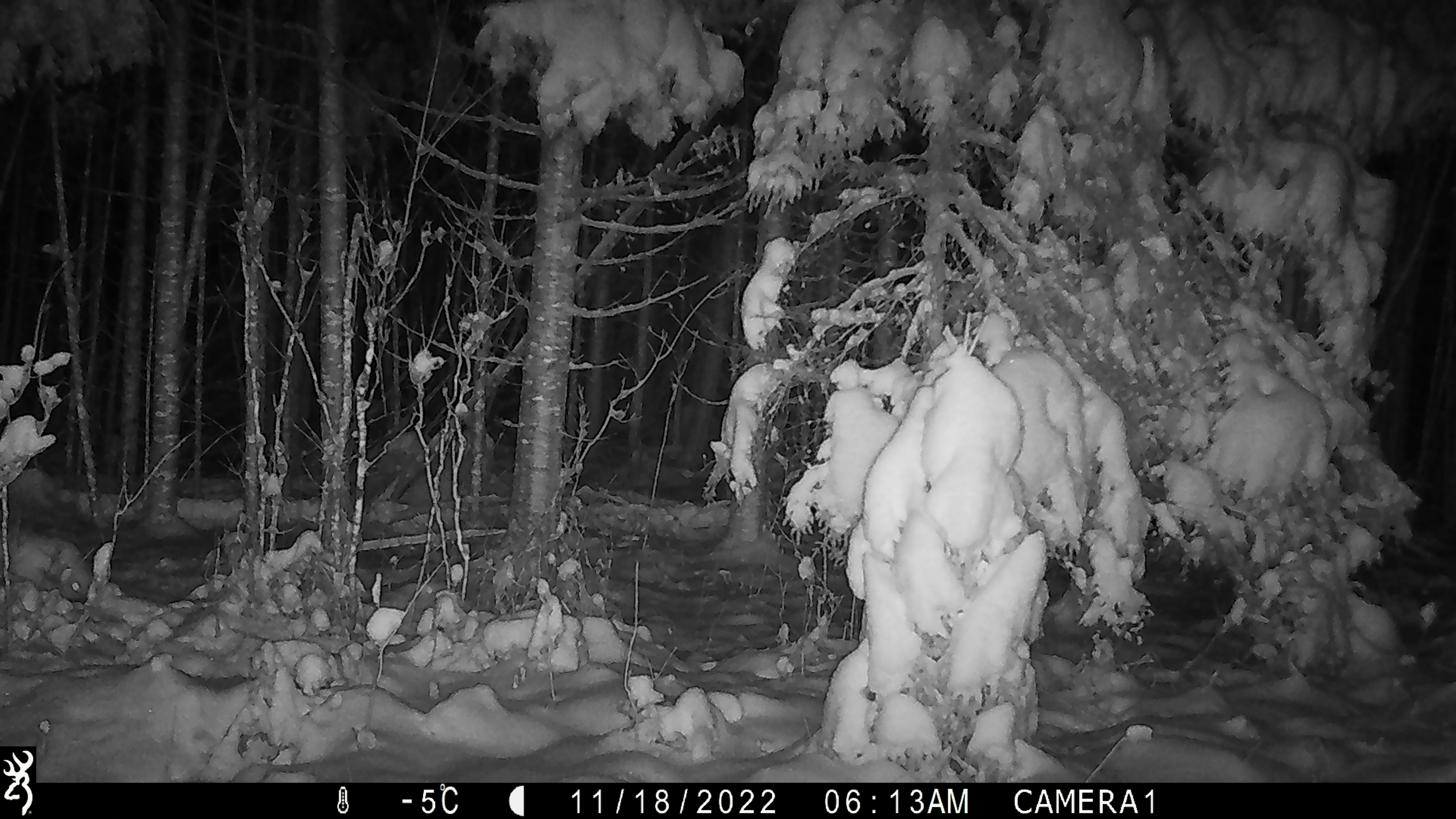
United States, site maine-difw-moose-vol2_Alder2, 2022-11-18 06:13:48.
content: unidentified animal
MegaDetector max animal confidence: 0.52